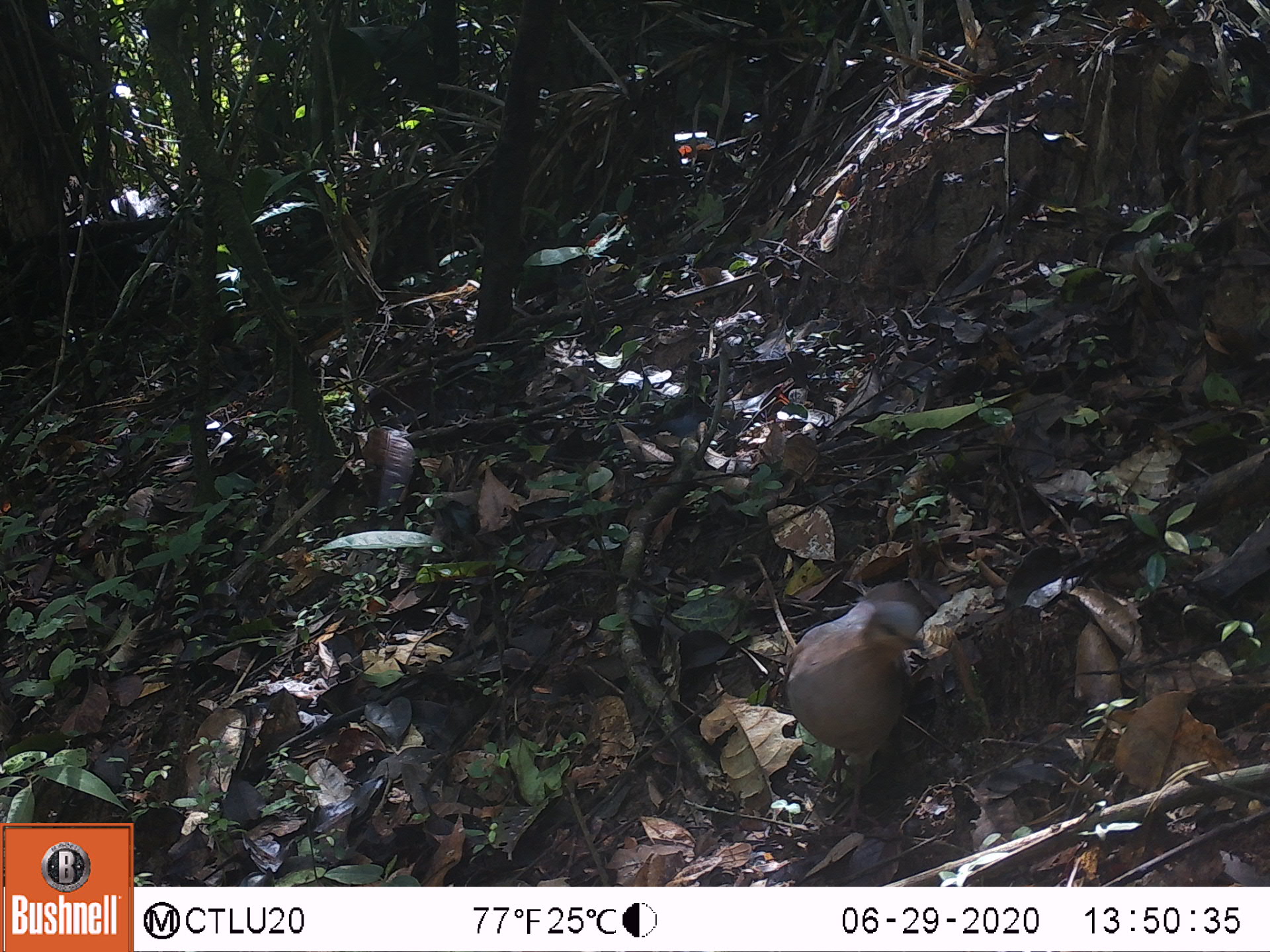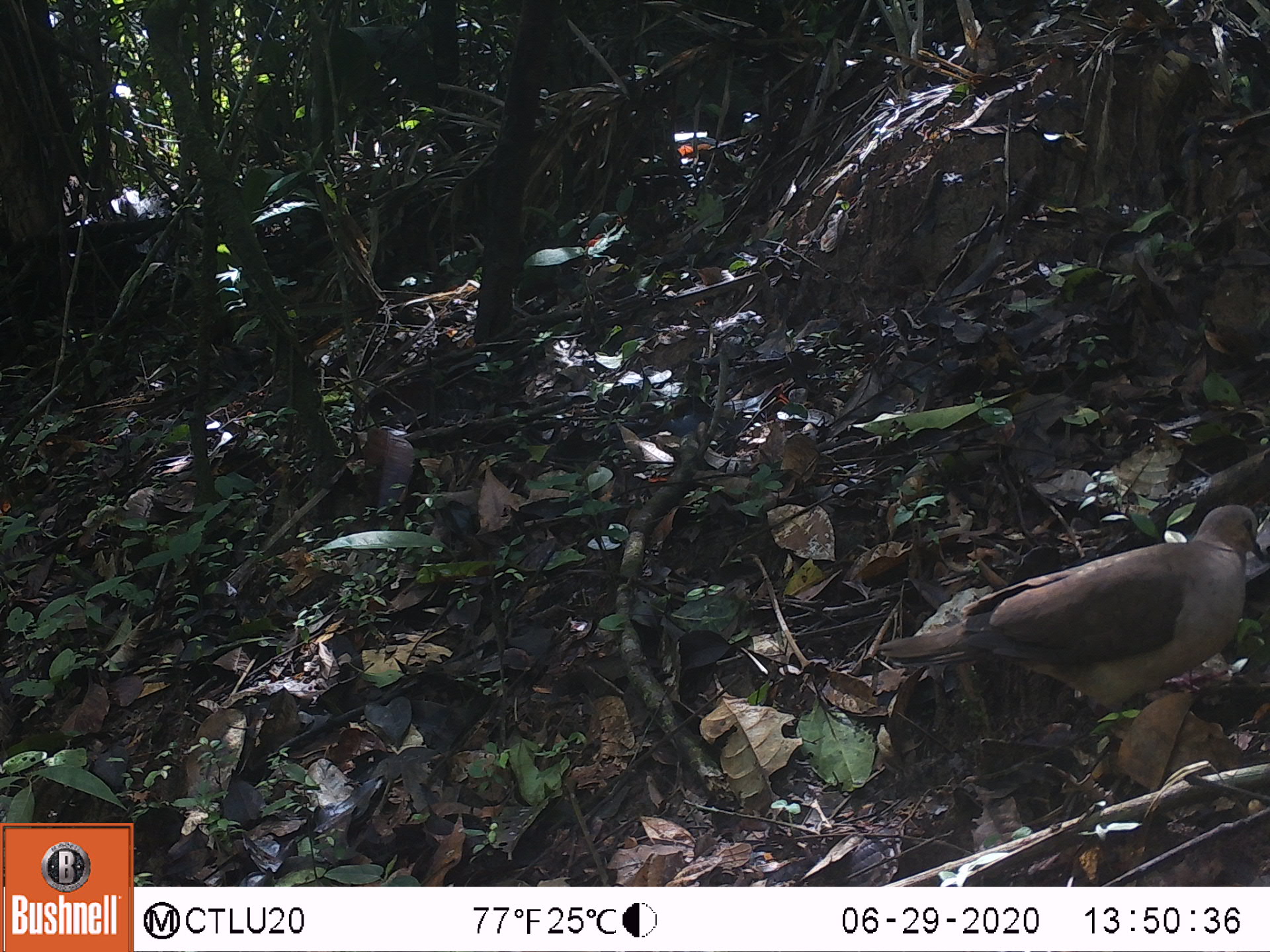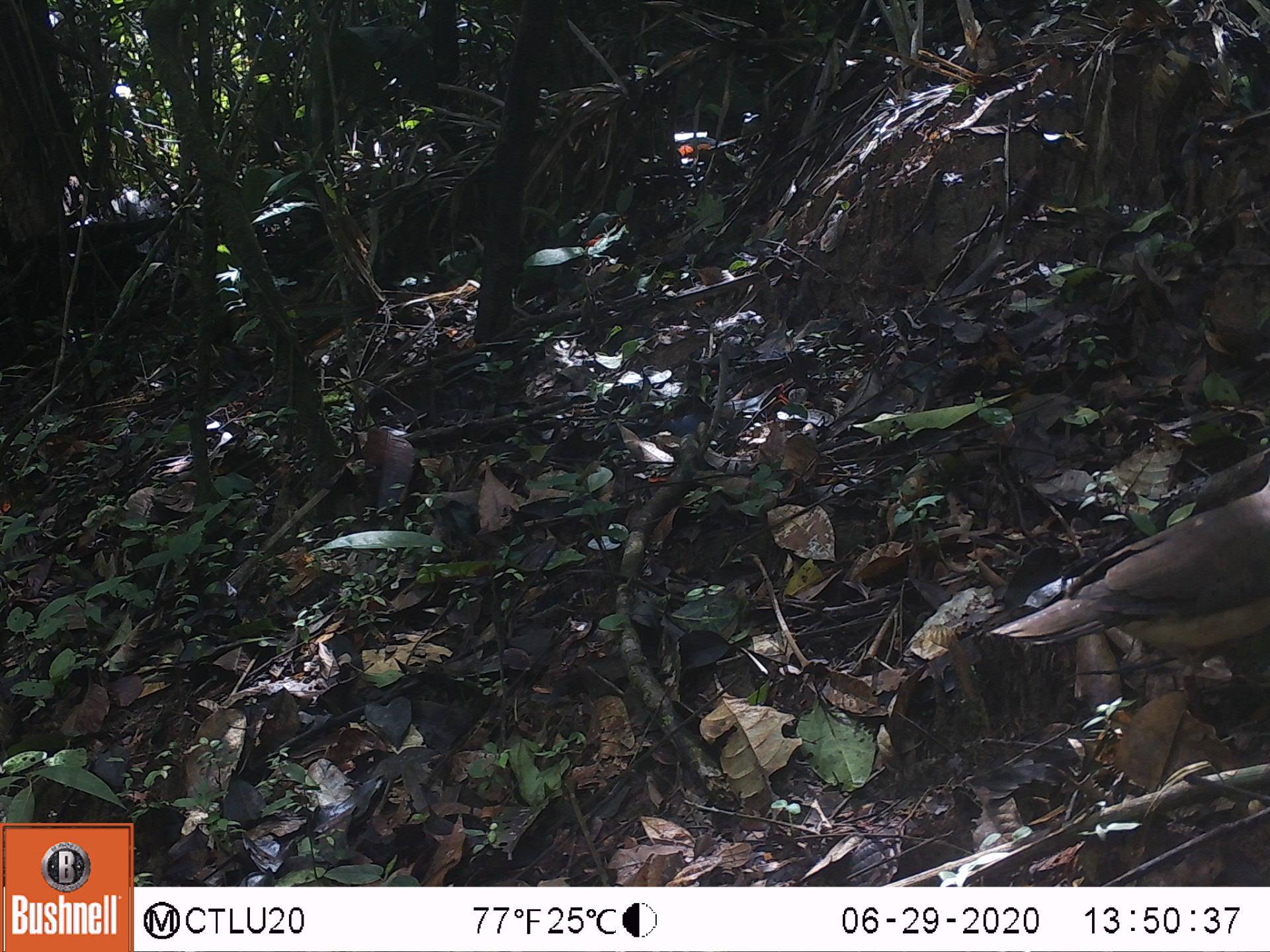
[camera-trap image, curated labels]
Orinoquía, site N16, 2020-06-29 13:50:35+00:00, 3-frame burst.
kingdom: Animalia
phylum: Chordata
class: Aves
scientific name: Aves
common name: bird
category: unknown bird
Unknown bird (bird) (Aves).